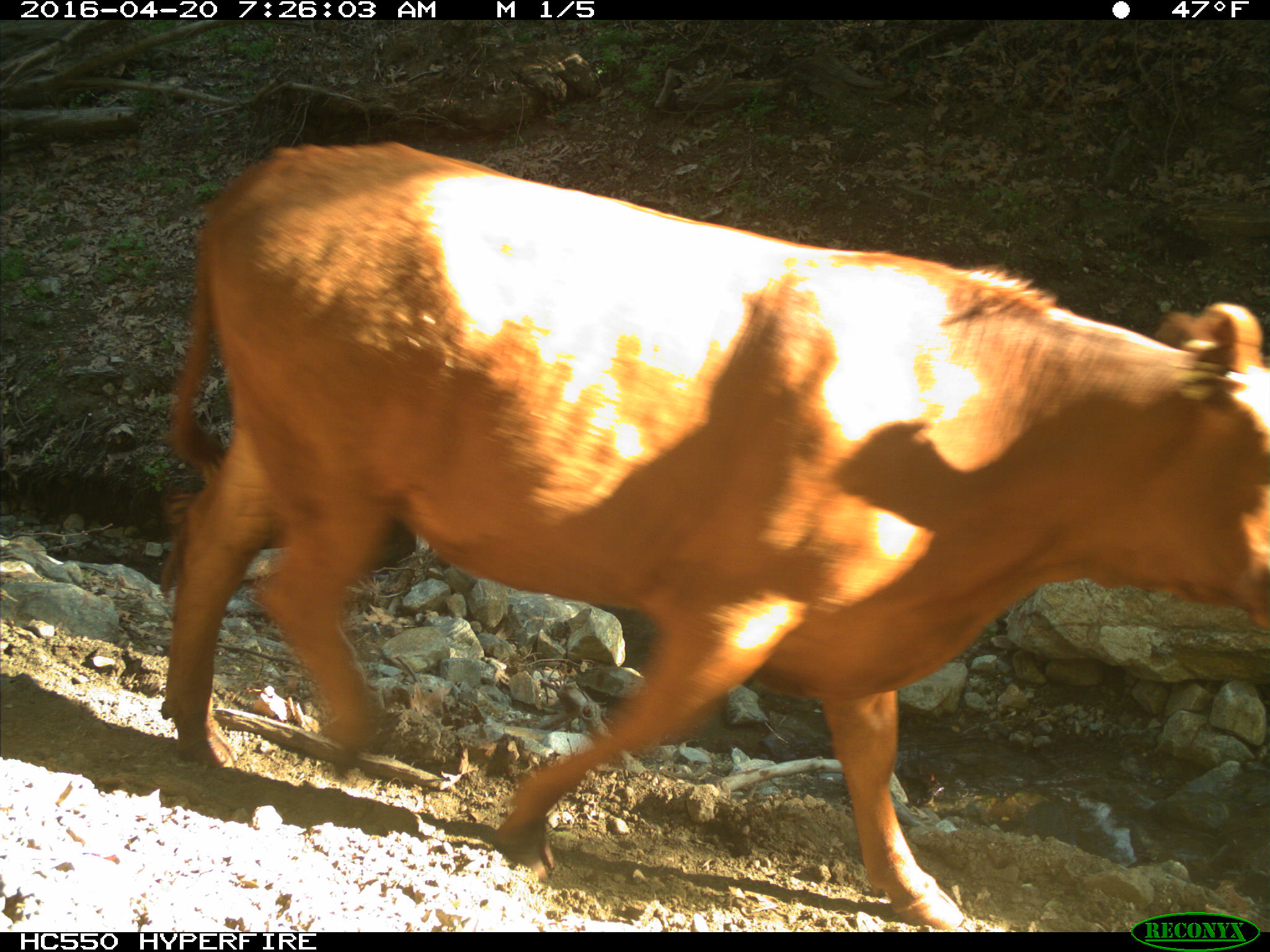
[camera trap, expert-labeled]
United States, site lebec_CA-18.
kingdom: Animalia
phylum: Chordata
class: Mammalia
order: Artiodactyla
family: Bovidae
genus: Bos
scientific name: Bos taurus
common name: domestic cow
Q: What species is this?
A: Bos taurus (domestic cow).